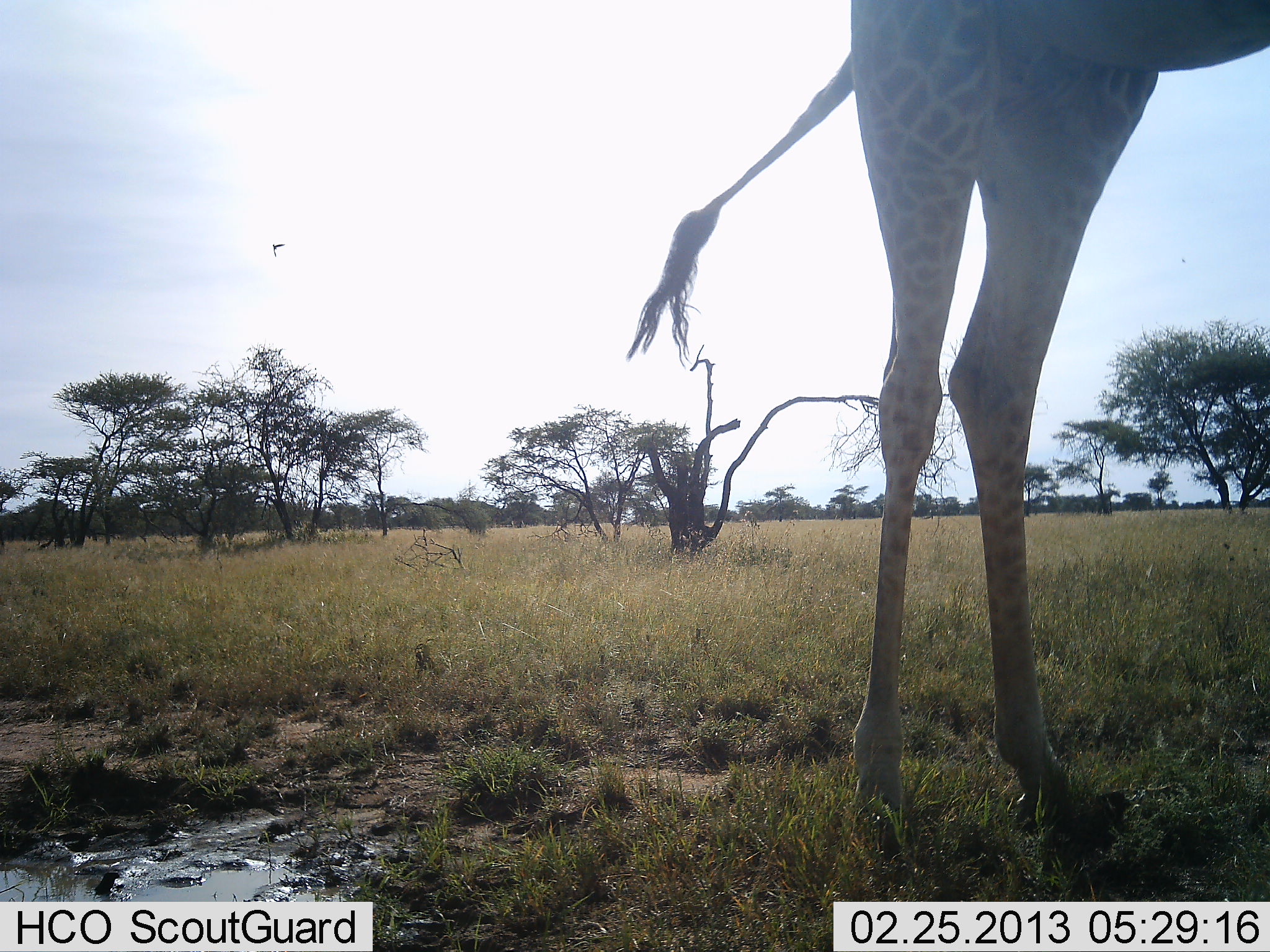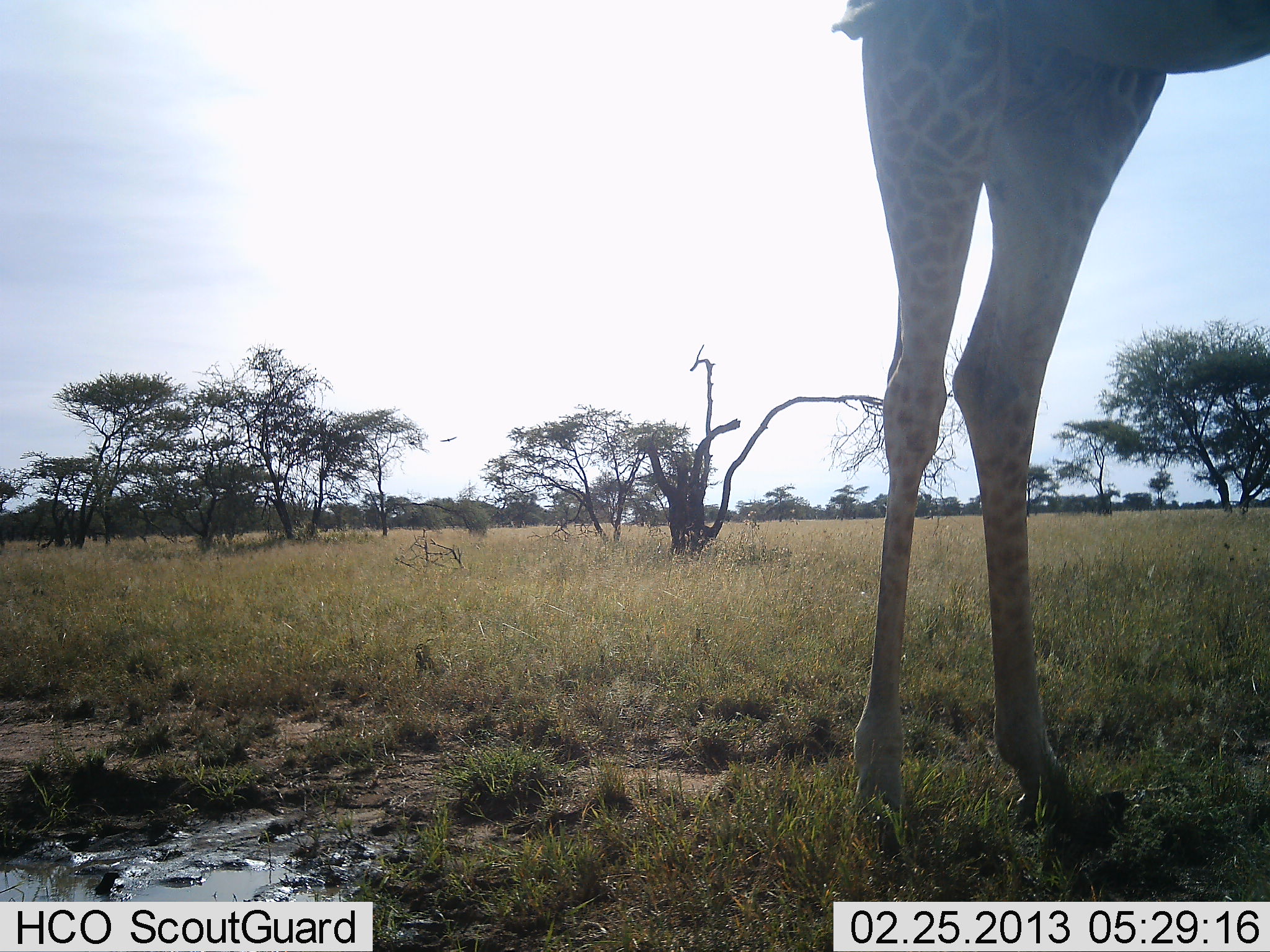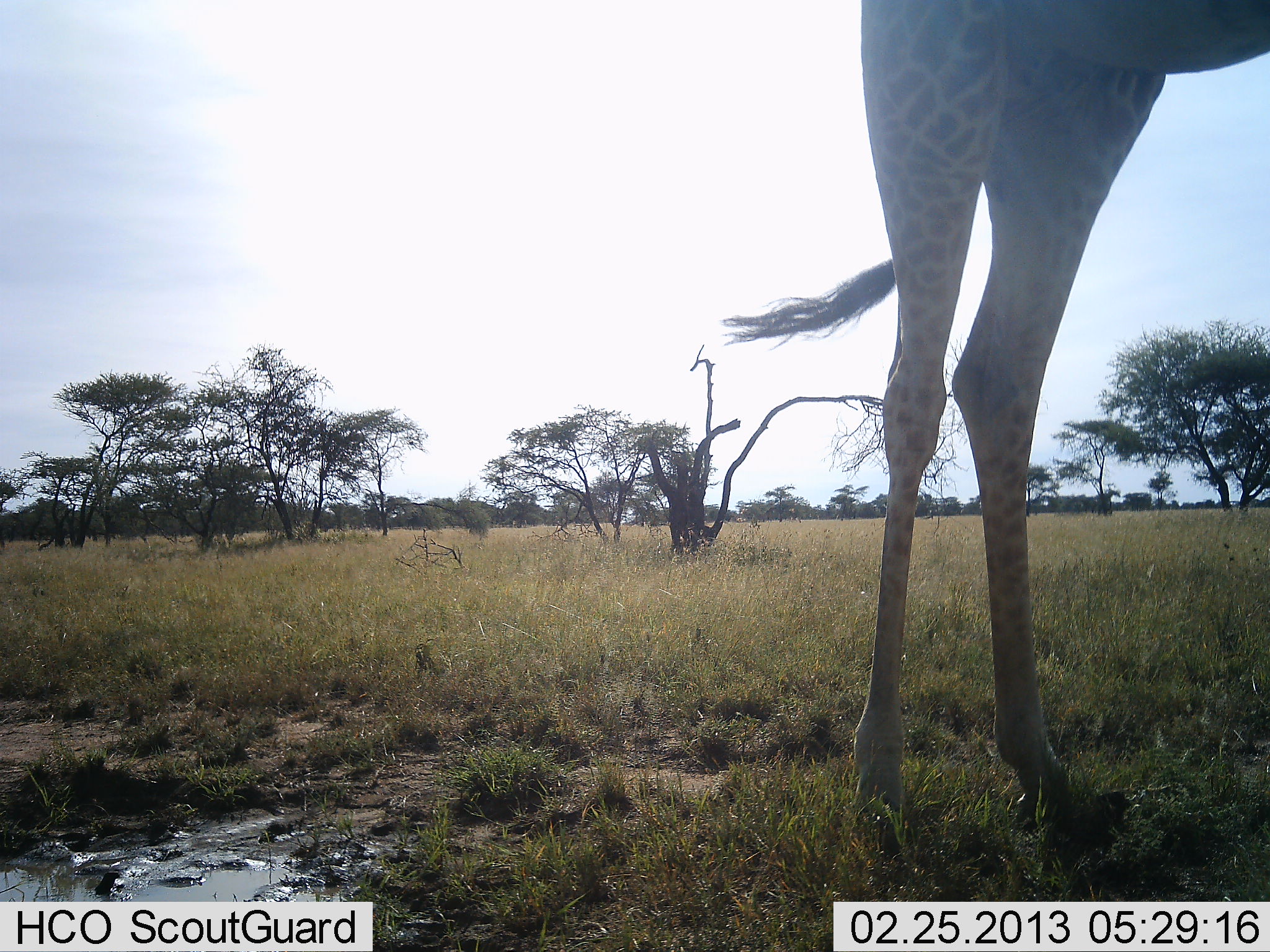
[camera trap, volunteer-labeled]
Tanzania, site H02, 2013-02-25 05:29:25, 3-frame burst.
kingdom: Animalia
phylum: Chordata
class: Mammalia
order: Artiodactyla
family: Giraffidae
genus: Giraffa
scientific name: Giraffa camelopardalis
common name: giraffe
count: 1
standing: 98%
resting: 0%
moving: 6%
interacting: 0%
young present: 0%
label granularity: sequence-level